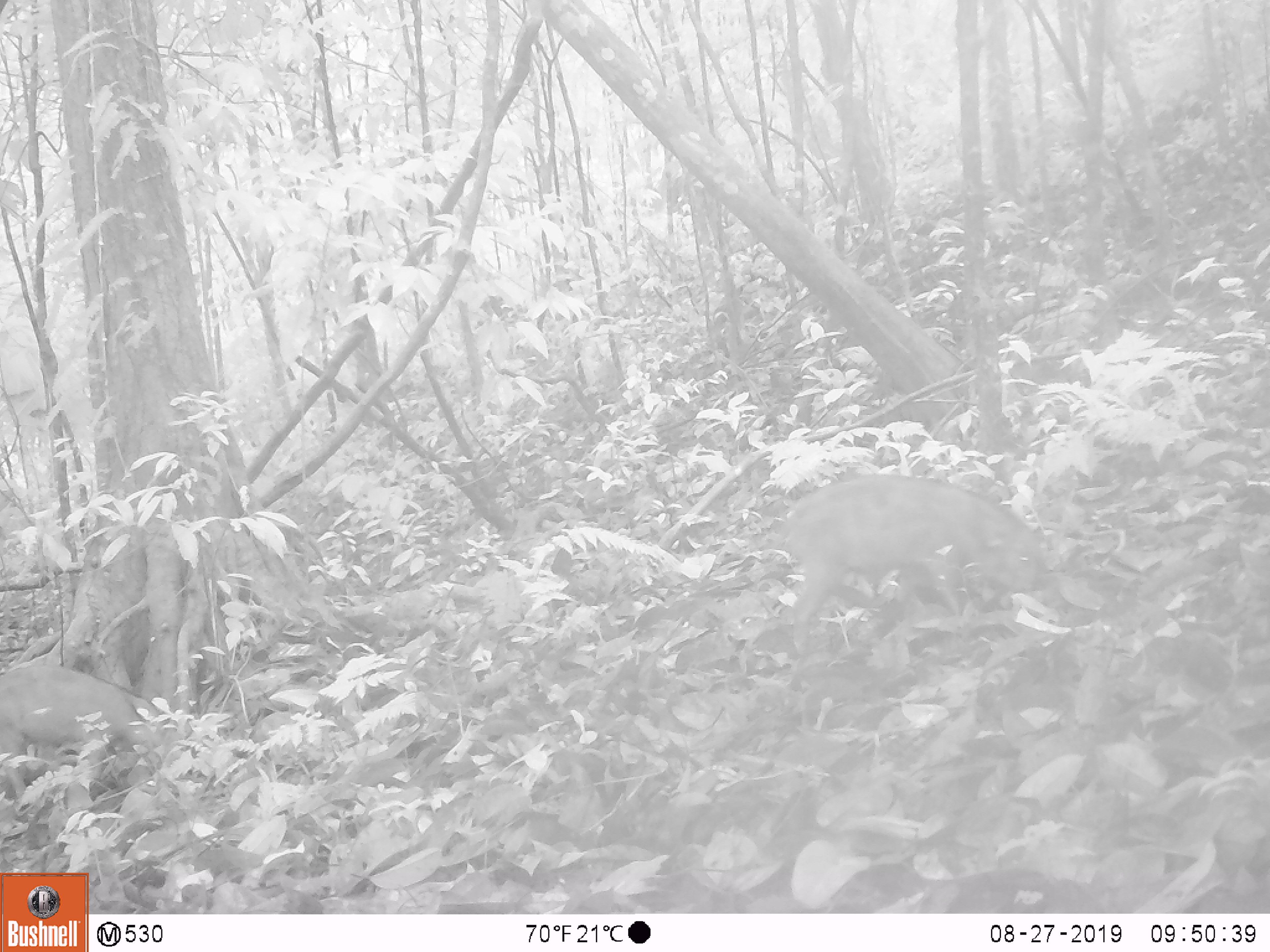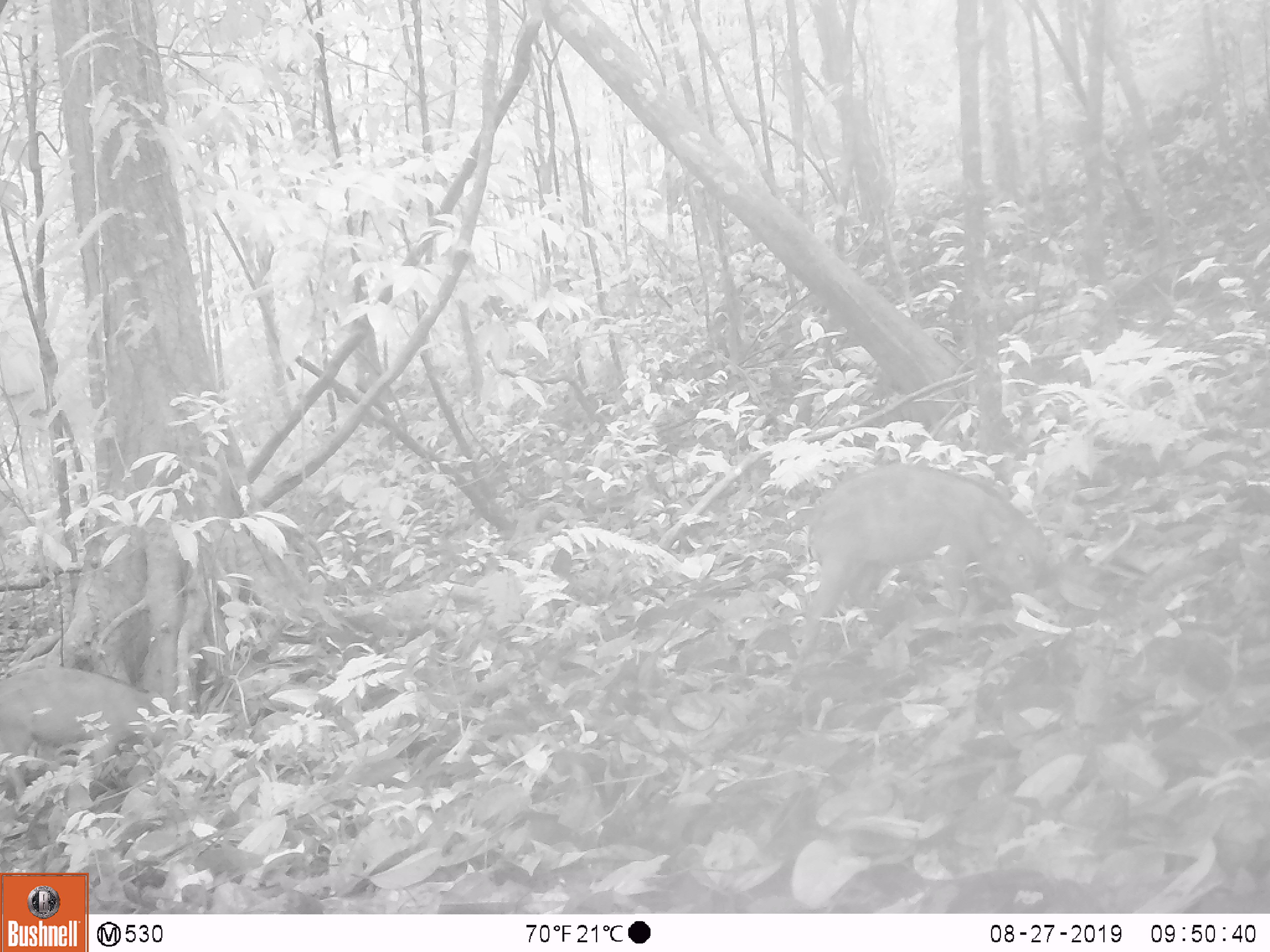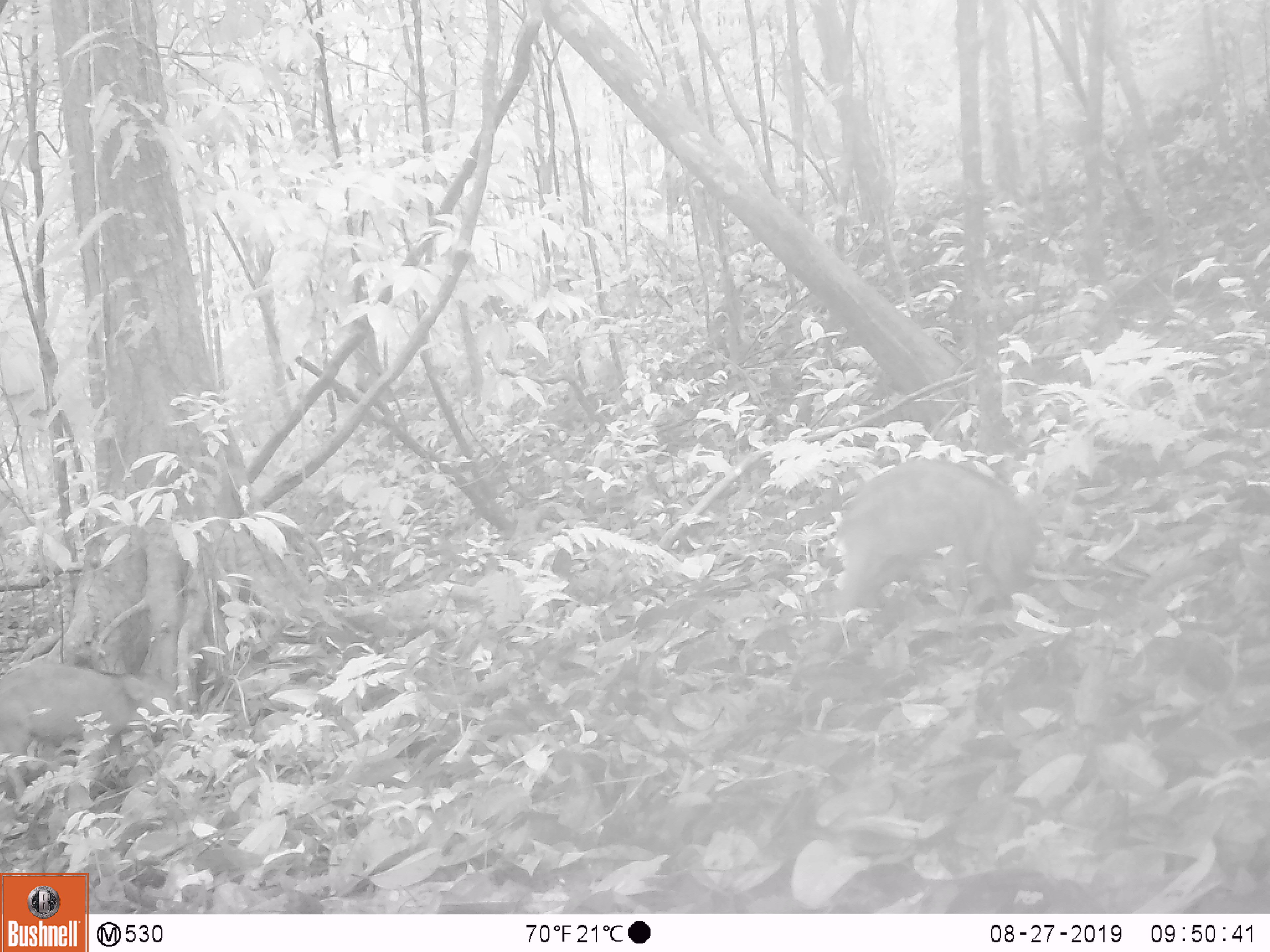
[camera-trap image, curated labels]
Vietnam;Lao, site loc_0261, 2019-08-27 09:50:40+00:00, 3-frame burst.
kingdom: Animalia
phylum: Chordata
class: Mammalia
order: Artiodactyla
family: Suidae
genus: Sus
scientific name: Sus scrofa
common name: eurasian wild pig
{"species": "eurasian wild pig (Sus scrofa)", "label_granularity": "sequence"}